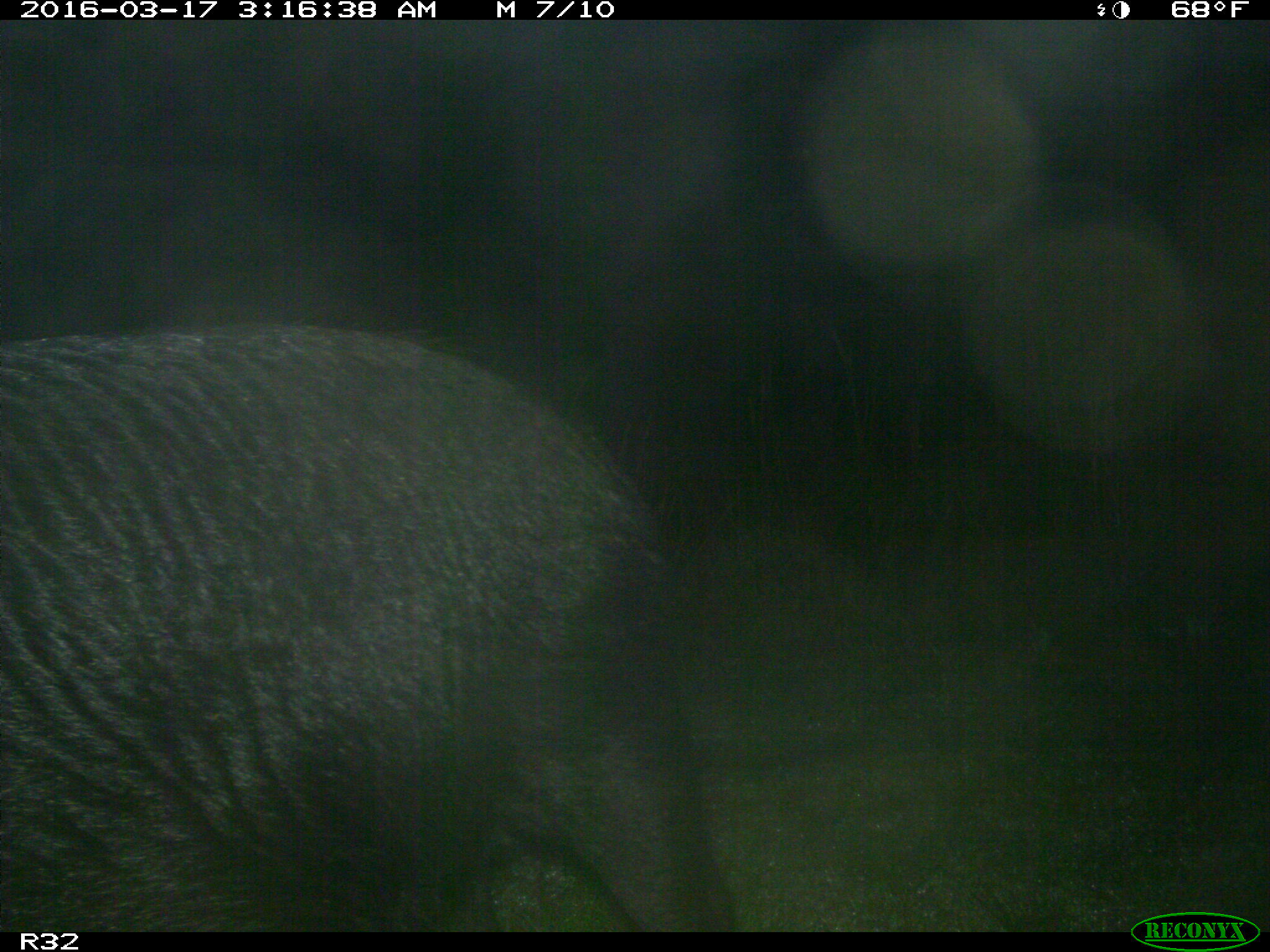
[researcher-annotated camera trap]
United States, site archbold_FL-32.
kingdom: Animalia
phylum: Chordata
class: Mammalia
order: Artiodactyla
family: Suidae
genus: Sus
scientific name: Sus scrofa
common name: wild boar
Sus scrofa (wild boar).